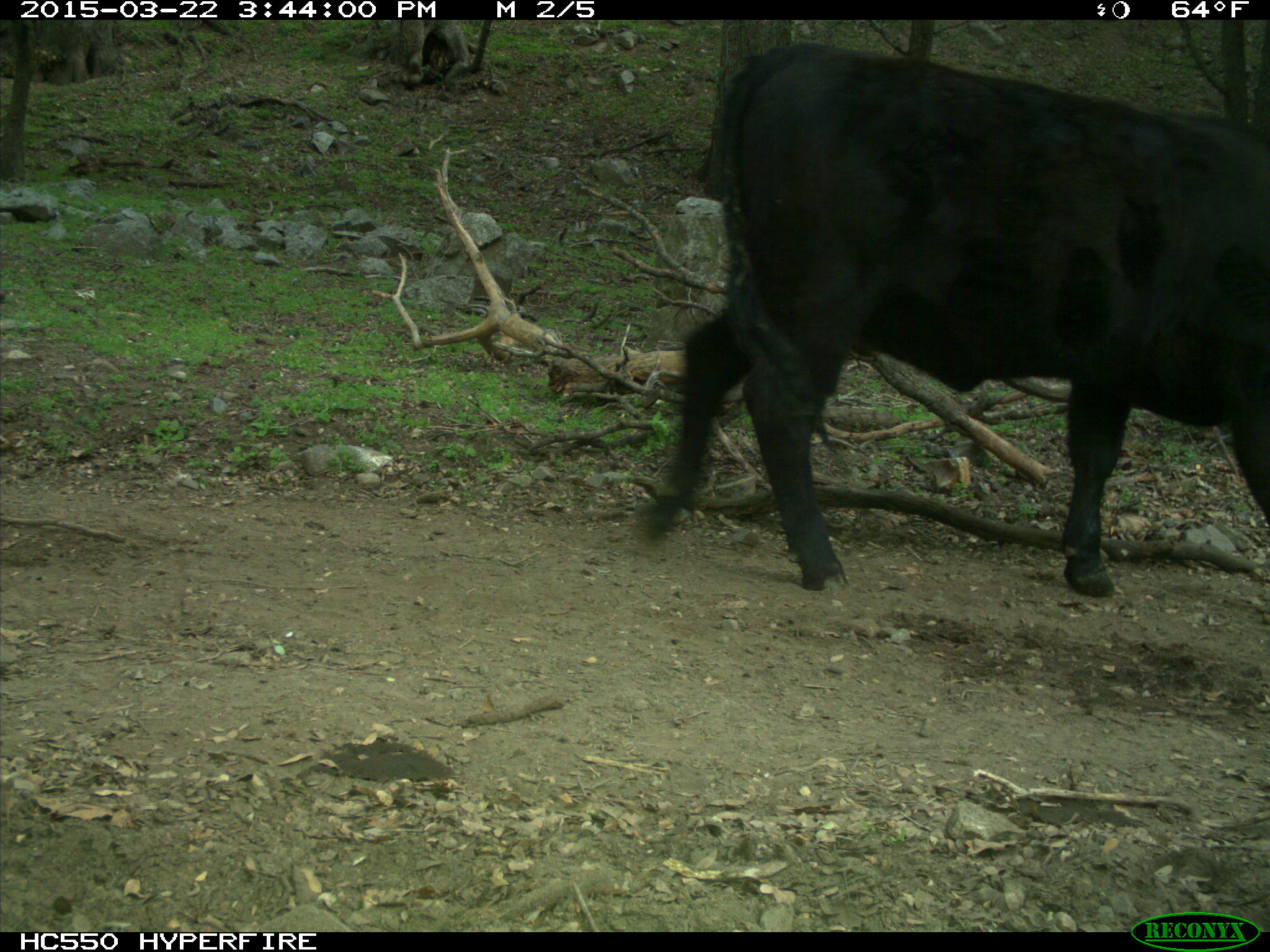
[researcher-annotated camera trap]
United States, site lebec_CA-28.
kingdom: Animalia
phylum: Chordata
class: Mammalia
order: Artiodactyla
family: Bovidae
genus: Bos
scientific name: Bos taurus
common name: domestic cow